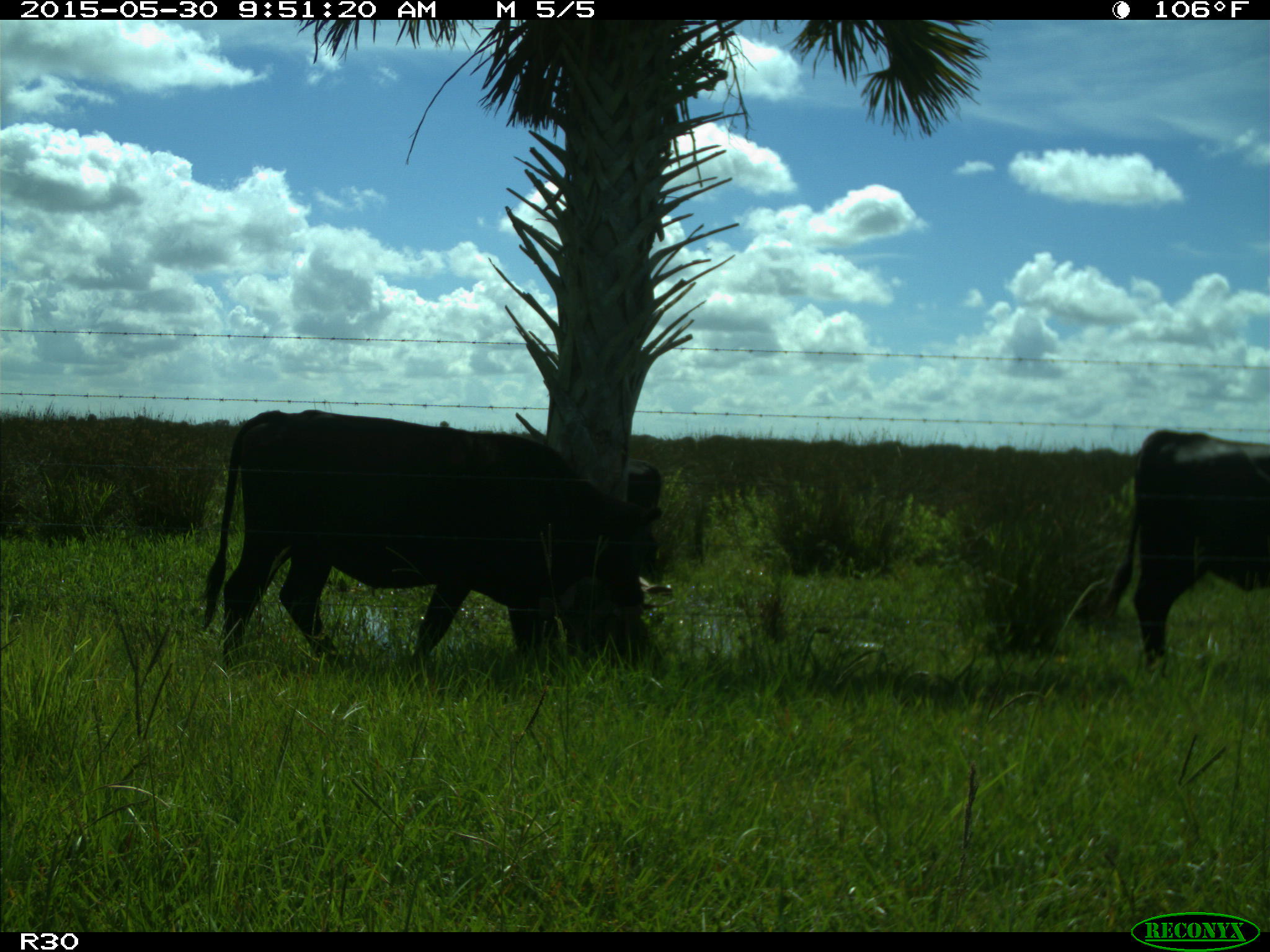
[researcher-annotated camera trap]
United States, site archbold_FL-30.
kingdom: Animalia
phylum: Chordata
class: Mammalia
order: Artiodactyla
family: Bovidae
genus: Bos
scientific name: Bos taurus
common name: domestic cow